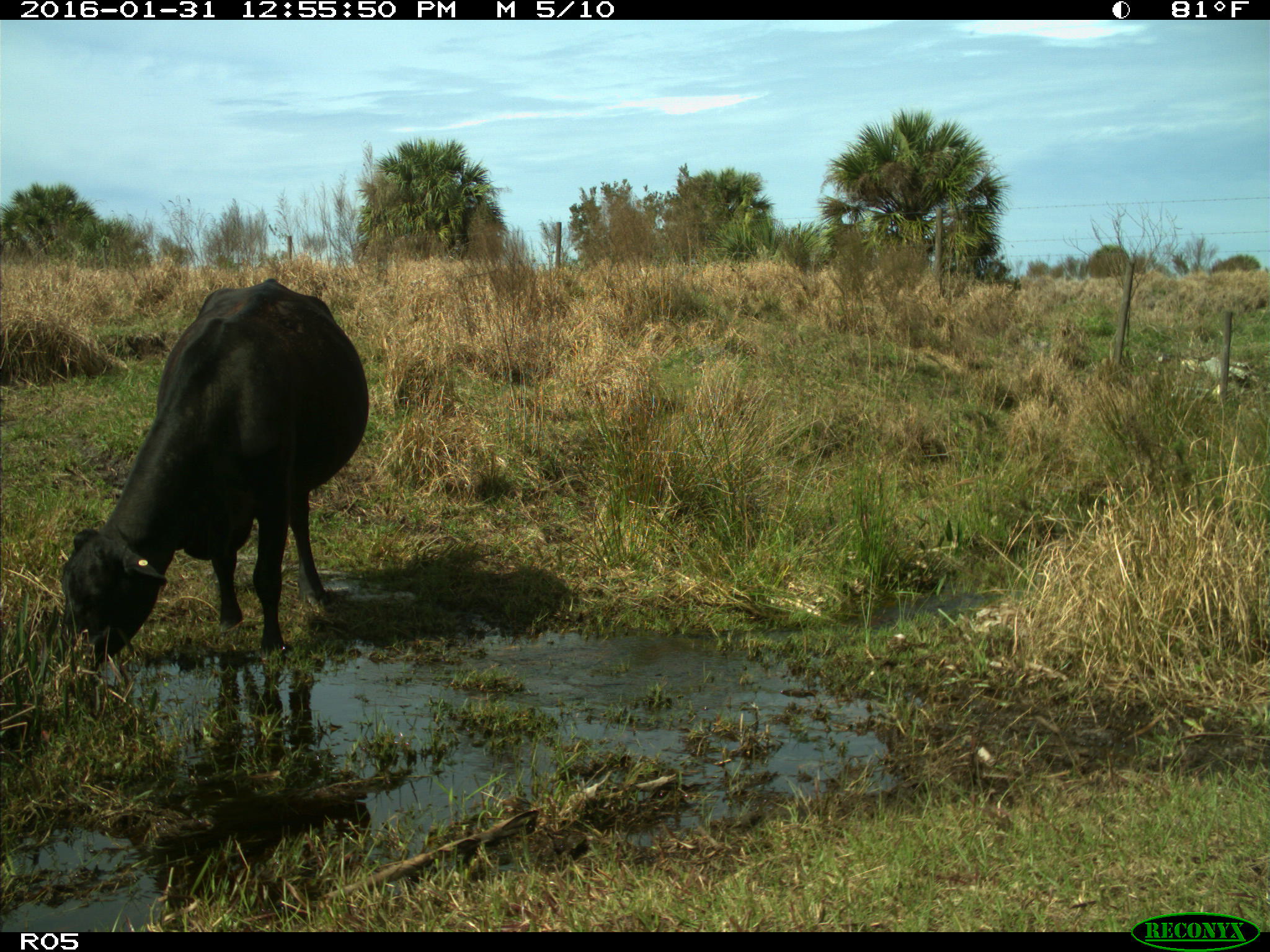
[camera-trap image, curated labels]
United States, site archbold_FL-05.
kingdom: Animalia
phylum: Chordata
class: Mammalia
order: Artiodactyla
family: Bovidae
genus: Bos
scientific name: Bos taurus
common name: domestic cow